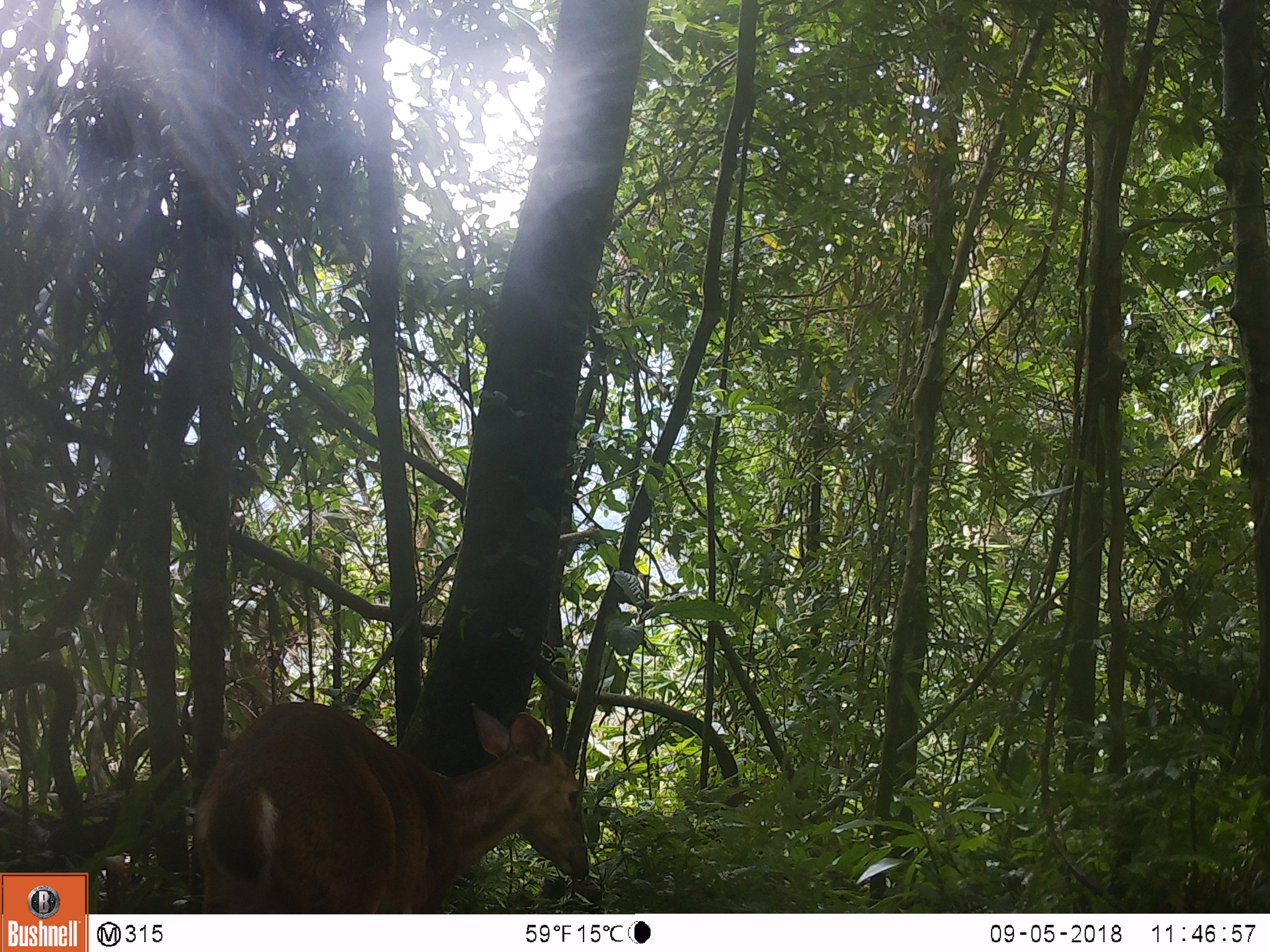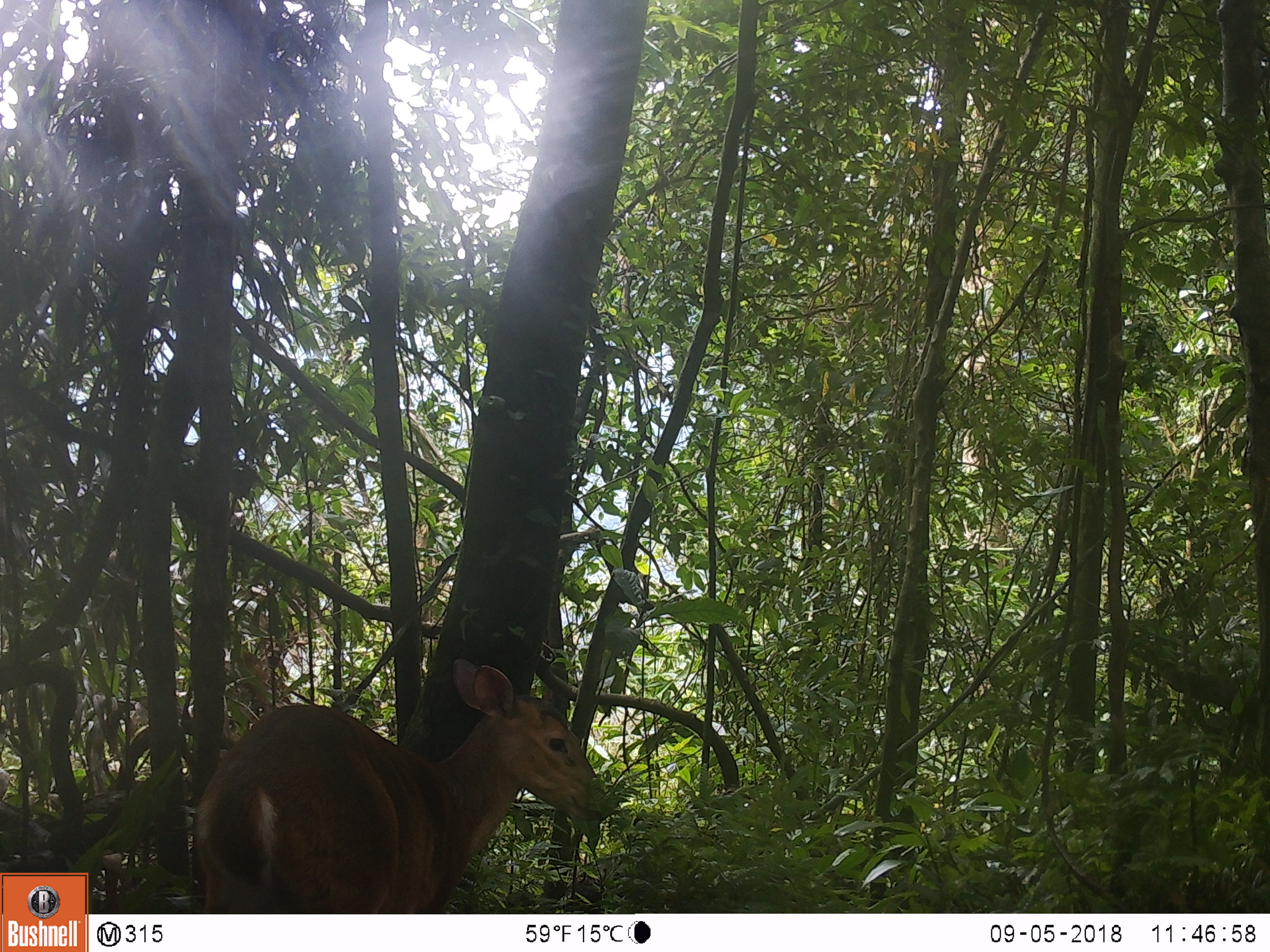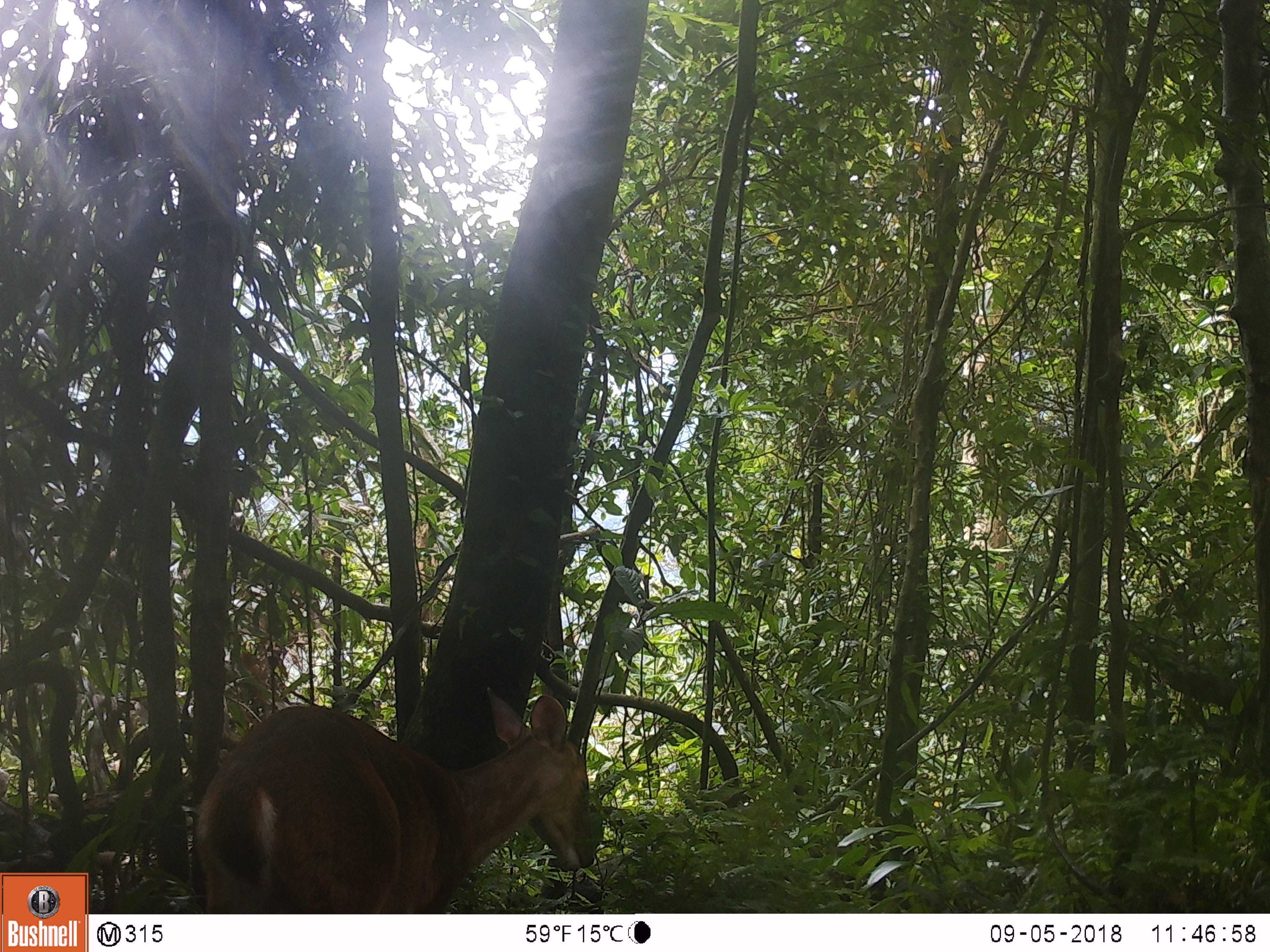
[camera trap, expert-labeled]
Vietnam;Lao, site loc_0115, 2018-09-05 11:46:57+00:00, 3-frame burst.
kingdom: Animalia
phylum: Chordata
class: Mammalia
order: Artiodactyla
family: Cervidae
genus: Muntiacus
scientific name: Muntiacus vuquangensis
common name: large-antlered muntjac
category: large antlered muntjac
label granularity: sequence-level